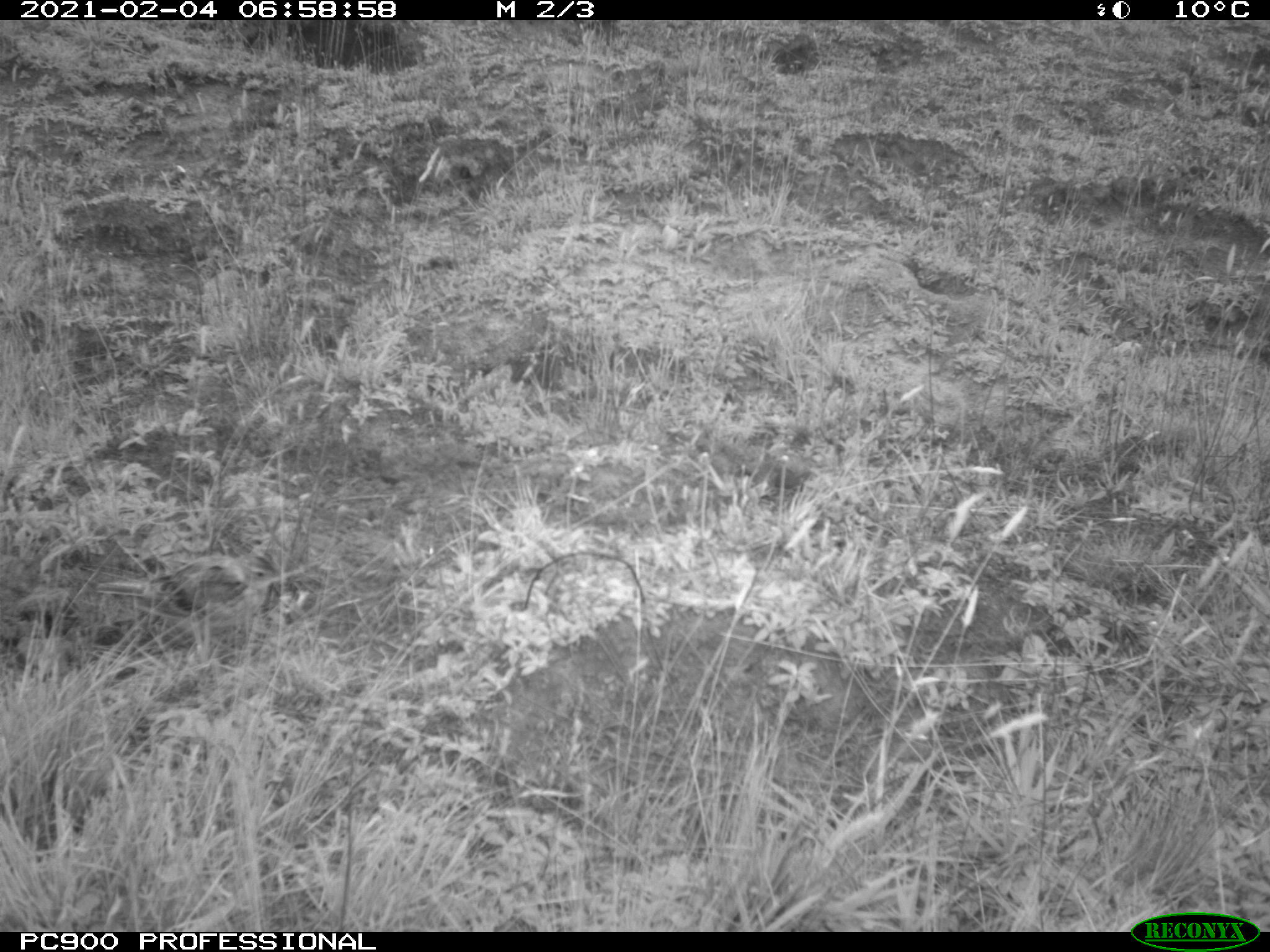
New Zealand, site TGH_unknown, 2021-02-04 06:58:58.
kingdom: Animalia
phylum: Chordata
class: Aves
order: Passeriformes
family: Motacillidae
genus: Anthus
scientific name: Anthus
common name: pipit